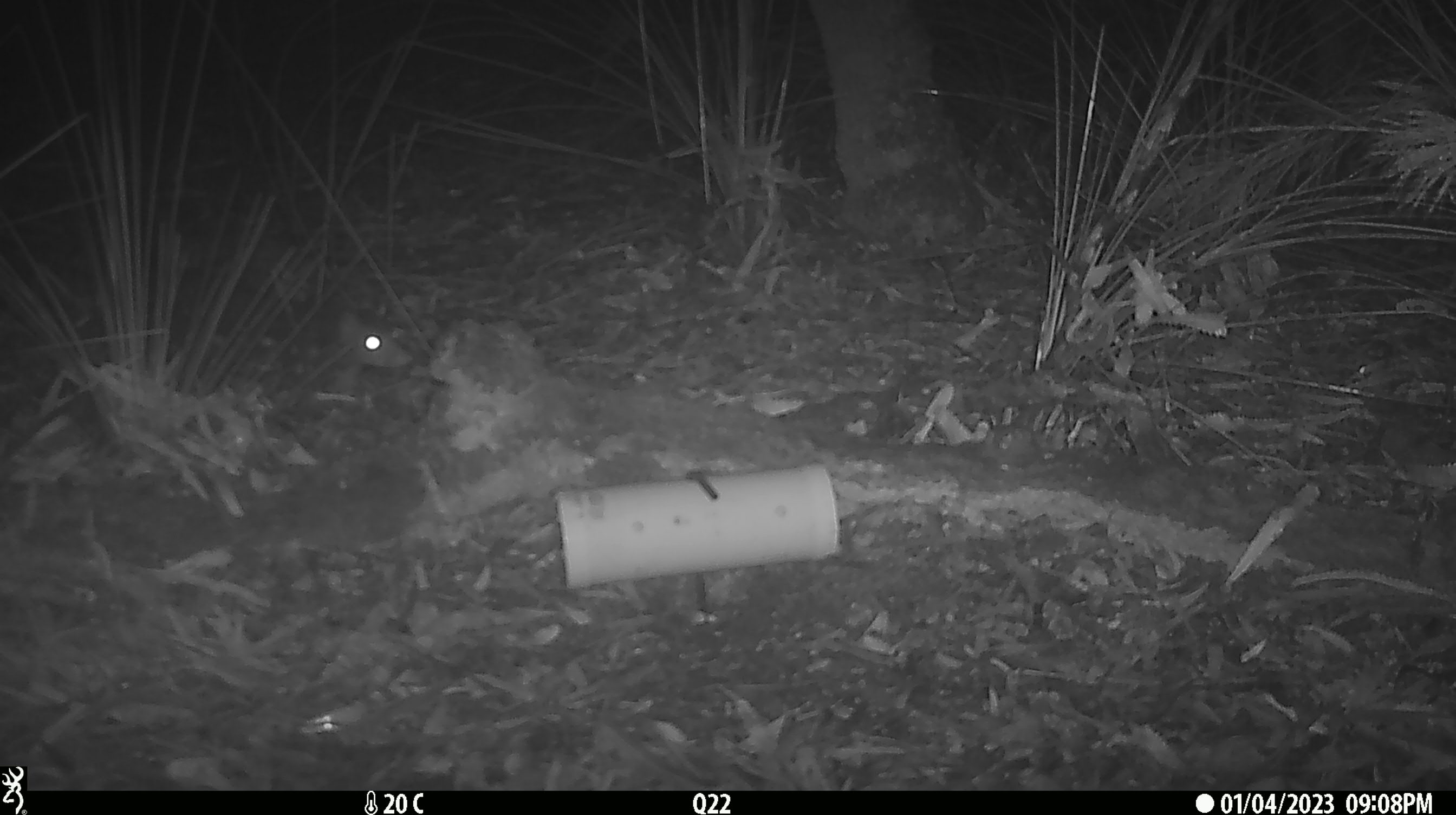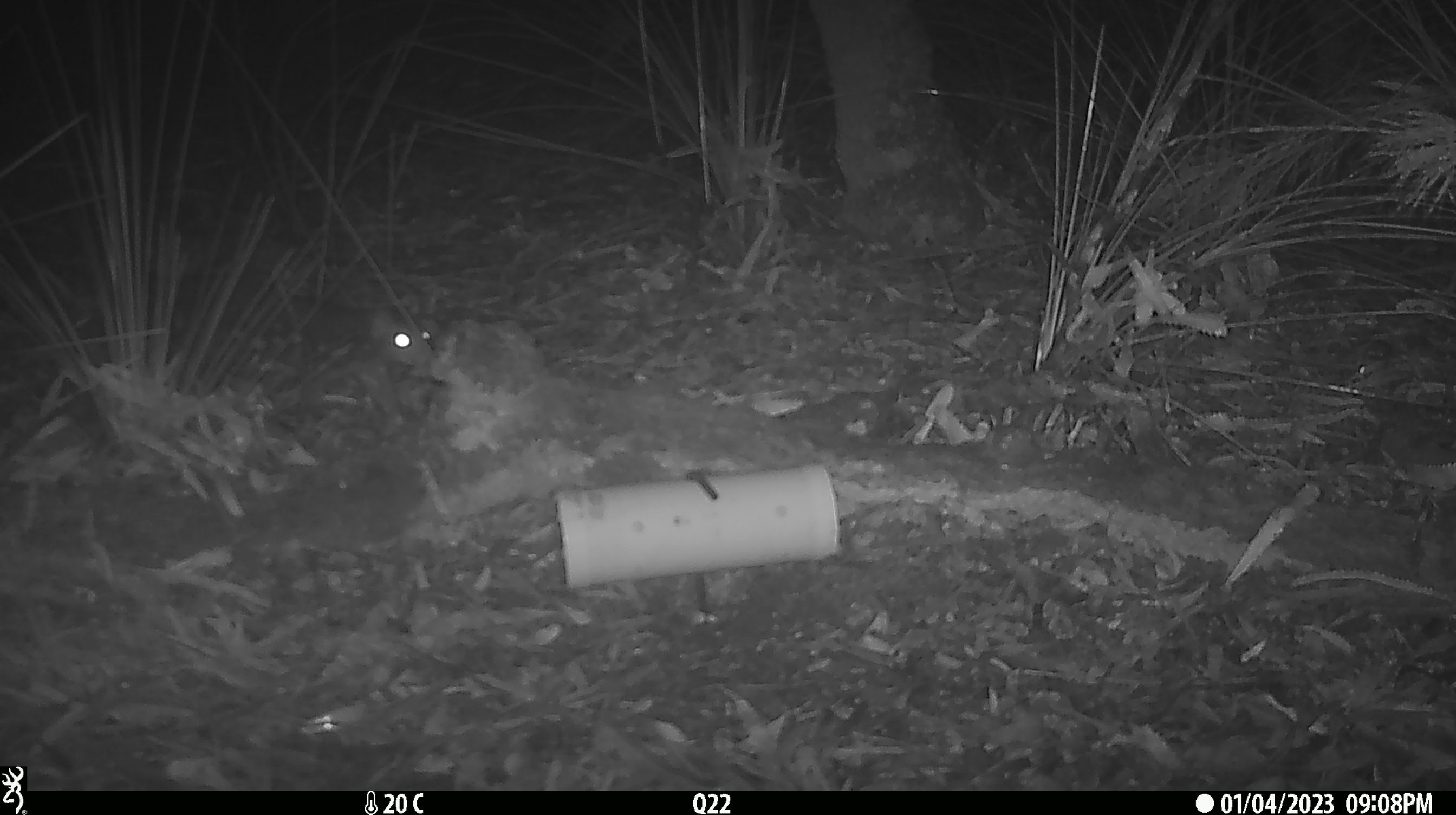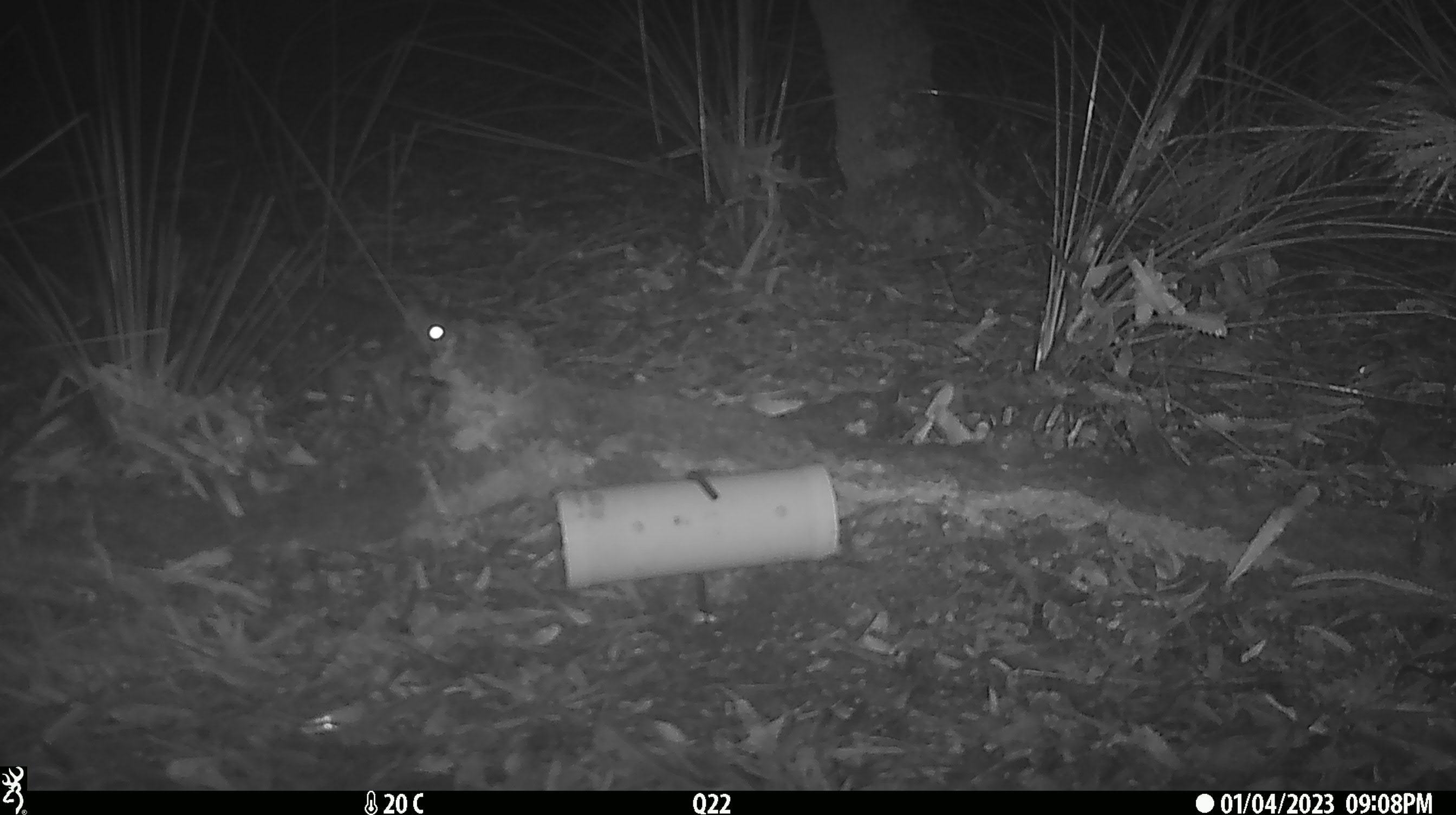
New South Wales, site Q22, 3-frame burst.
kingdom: Animalia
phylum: Chordata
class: Mammalia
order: Dasyuromorphia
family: Dasyuridae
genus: Dasyurus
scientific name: Dasyurus maculatus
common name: spotted-tailed quoll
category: quoll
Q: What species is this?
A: Quoll (spotted-tailed quoll) (Dasyurus maculatus).